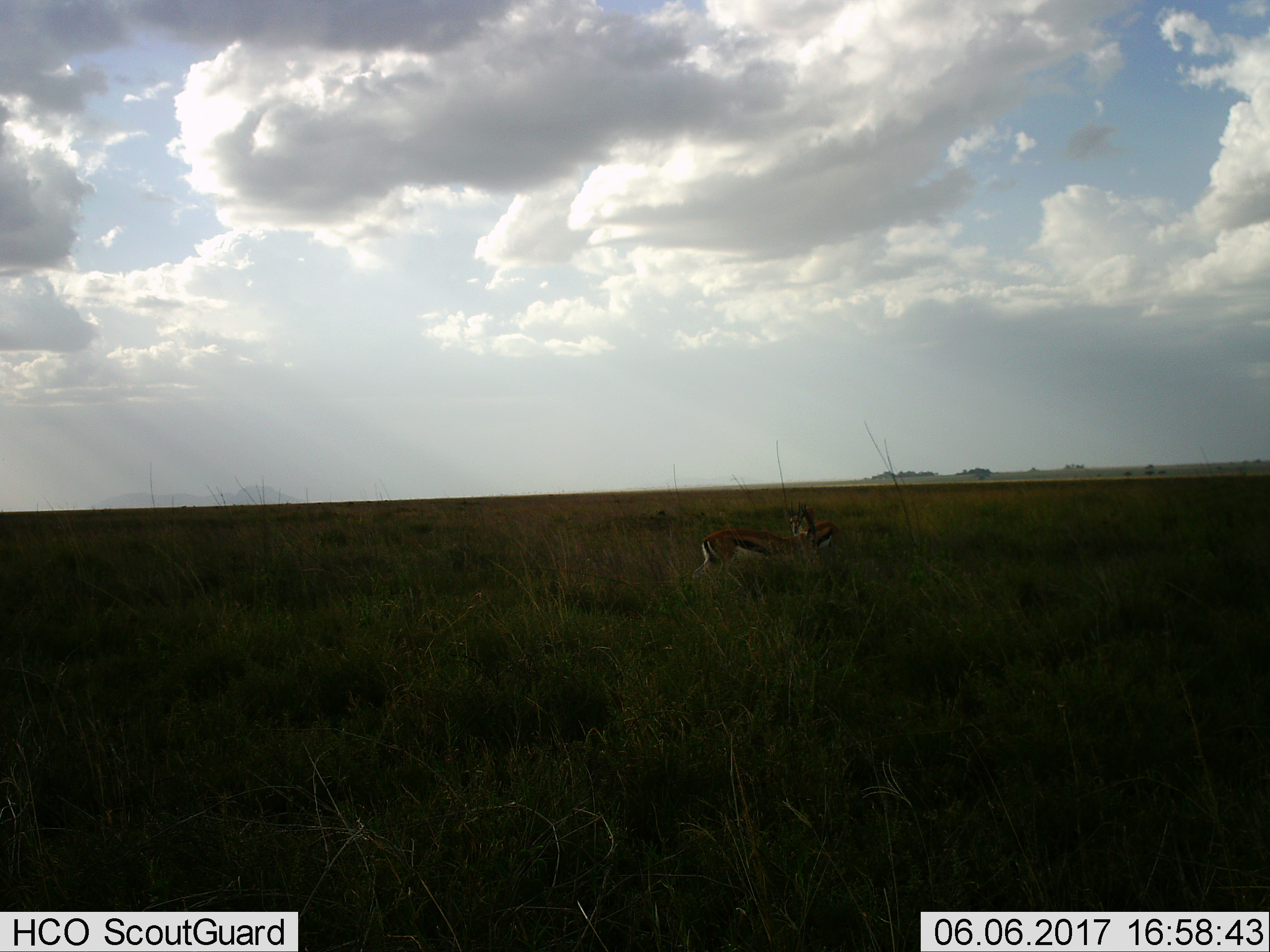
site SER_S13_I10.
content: unidentified animal